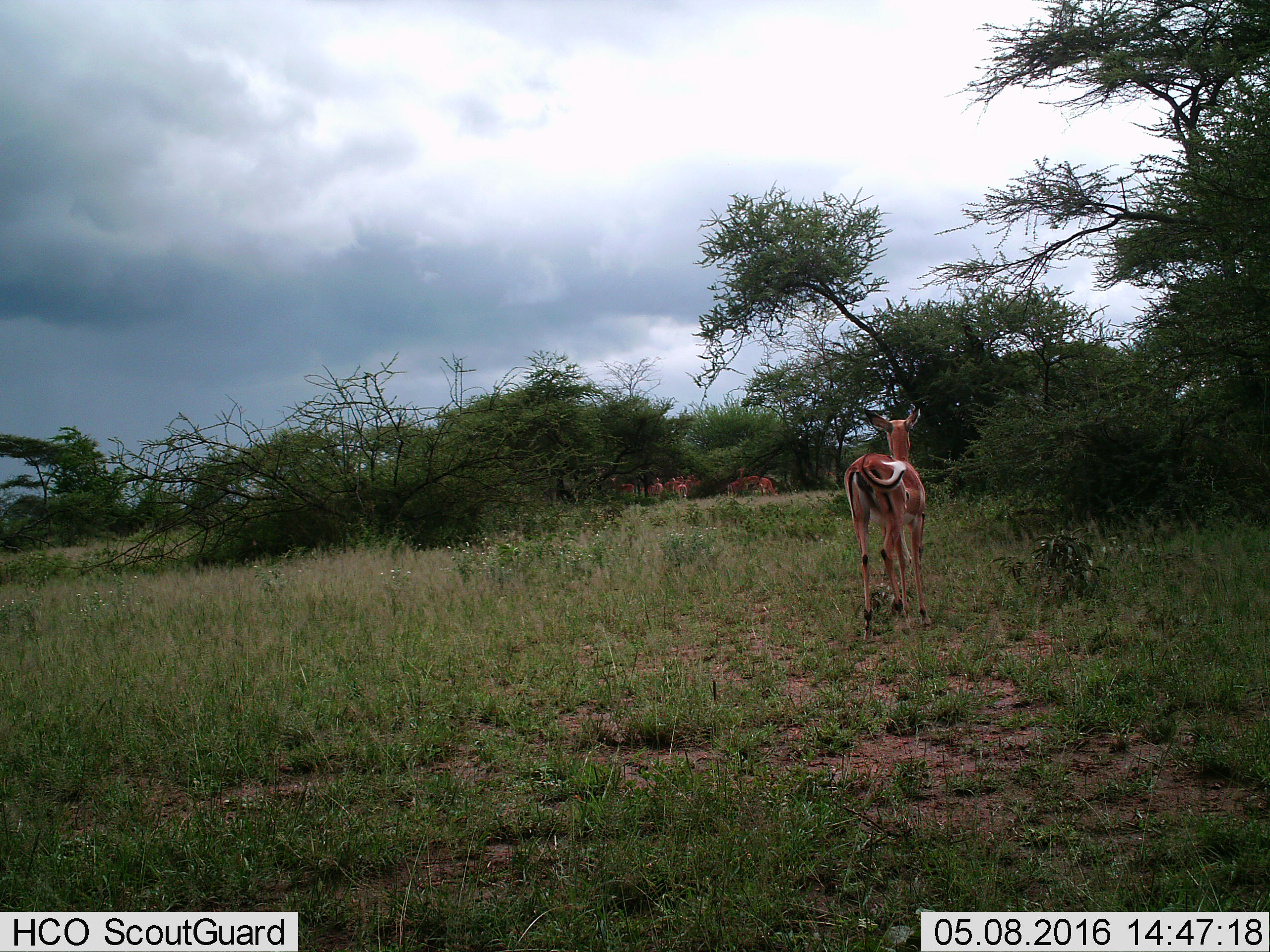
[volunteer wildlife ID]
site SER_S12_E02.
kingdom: Animalia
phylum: Chordata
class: Mammalia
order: Artiodactyla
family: Bovidae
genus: Aepyceros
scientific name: Aepyceros melampus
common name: impala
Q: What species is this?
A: Impala (Aepyceros melampus).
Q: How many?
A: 10.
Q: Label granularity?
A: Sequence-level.